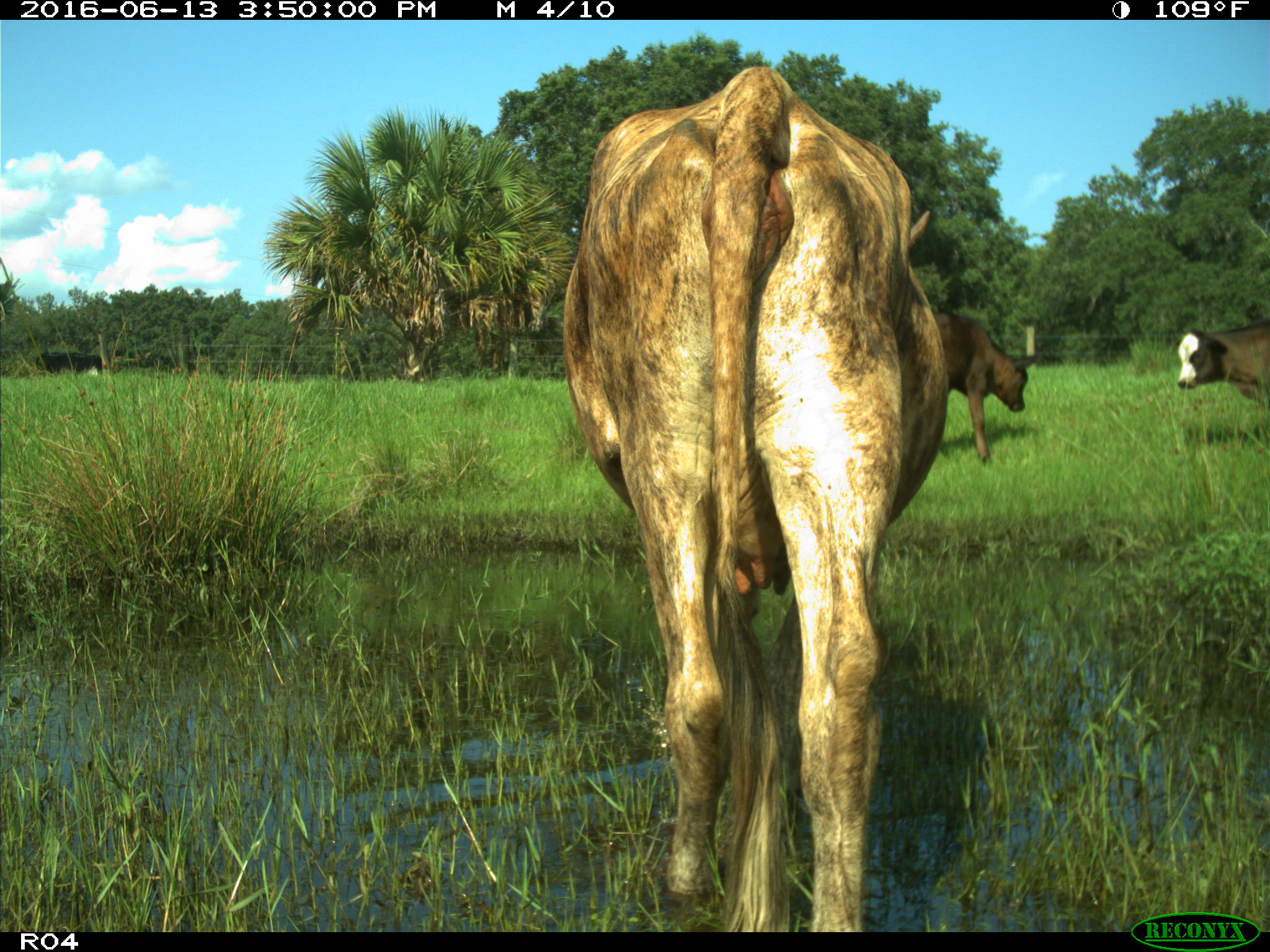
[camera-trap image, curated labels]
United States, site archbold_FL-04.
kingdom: Animalia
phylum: Chordata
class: Mammalia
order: Artiodactyla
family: Bovidae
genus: Bos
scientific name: Bos taurus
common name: domestic cow